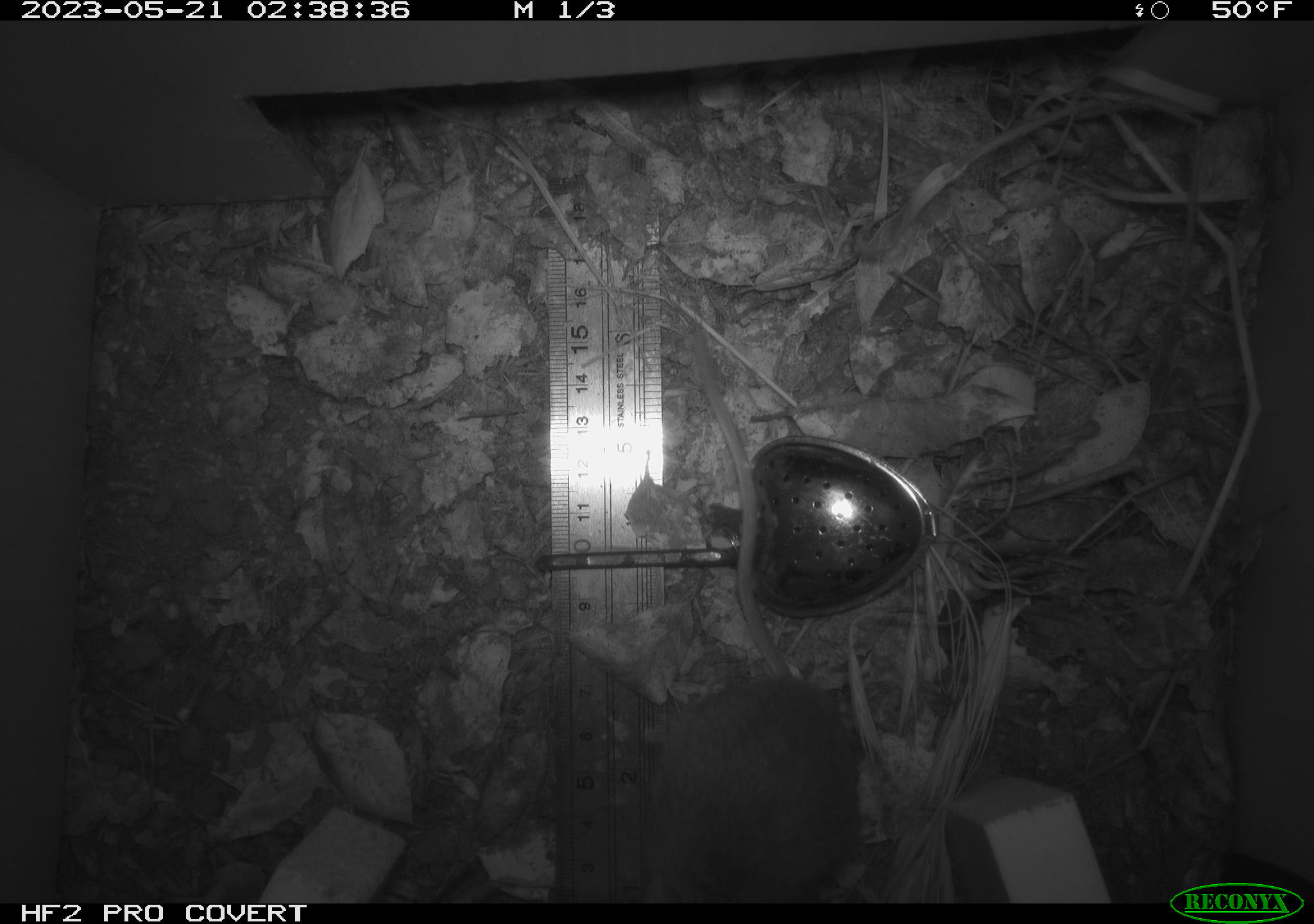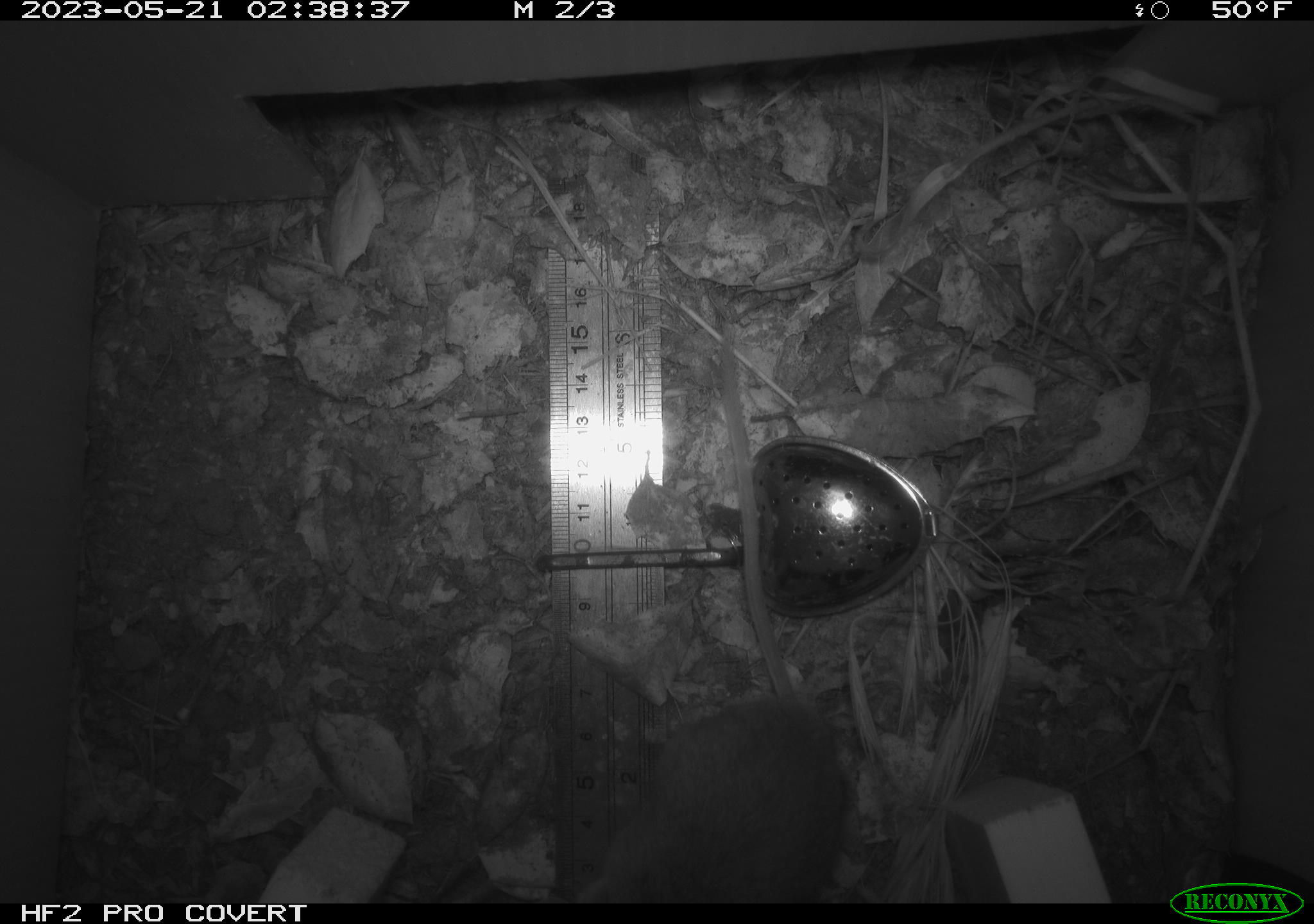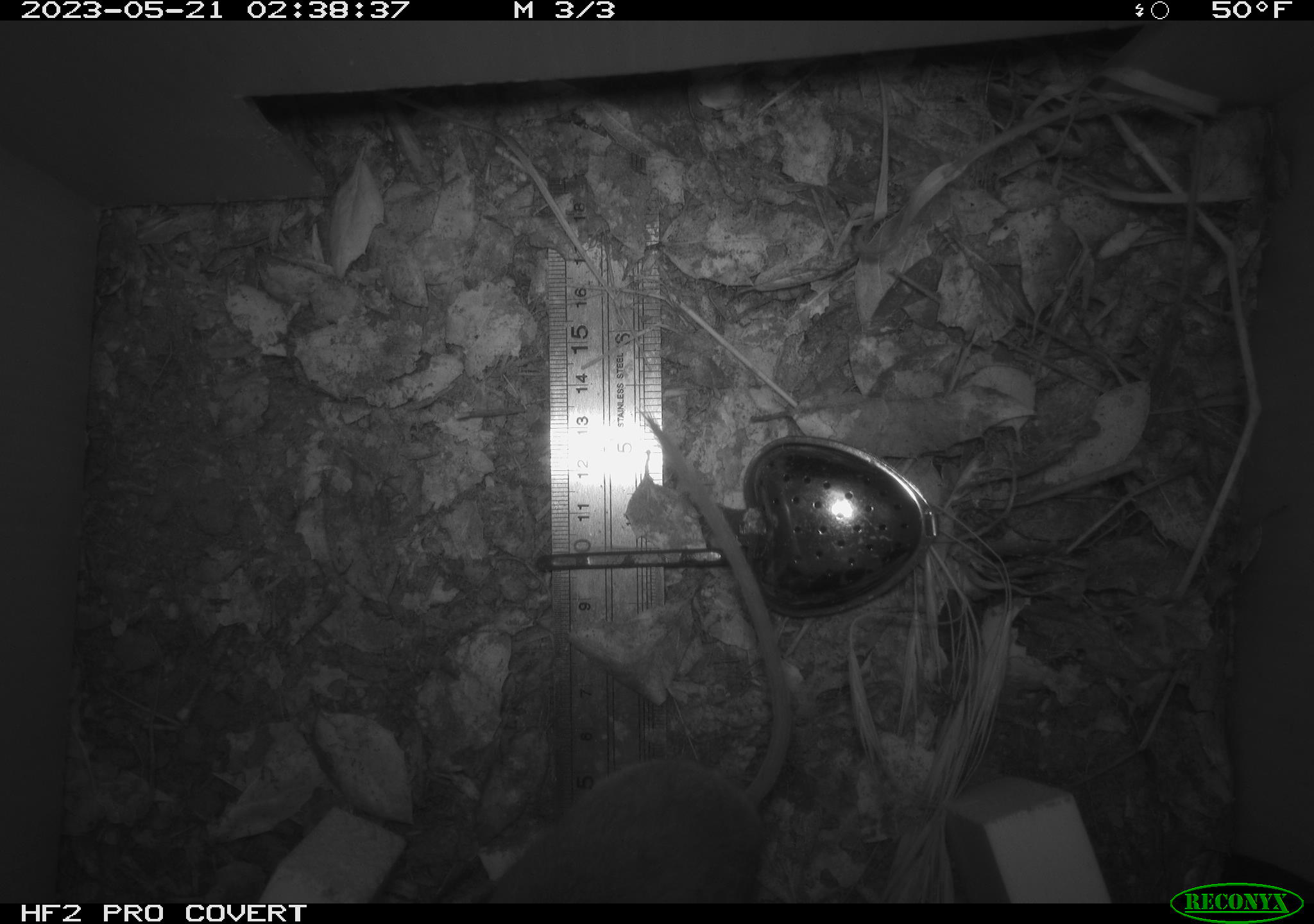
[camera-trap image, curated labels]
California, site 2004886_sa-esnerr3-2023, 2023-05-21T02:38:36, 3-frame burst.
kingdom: Animalia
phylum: Chordata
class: Mammalia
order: Rodentia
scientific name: Rodentia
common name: mouse species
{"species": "mouse species (Rodentia)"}